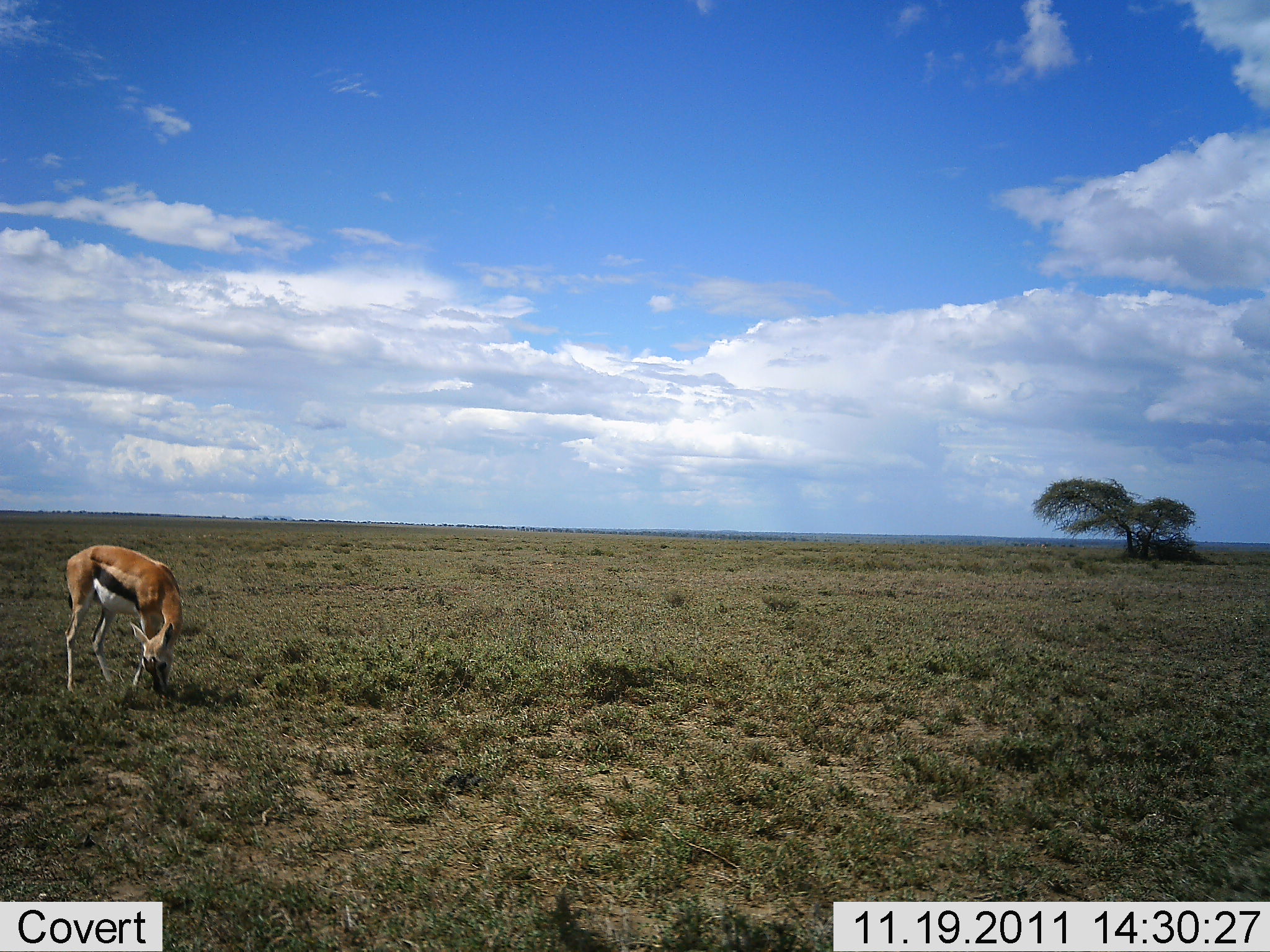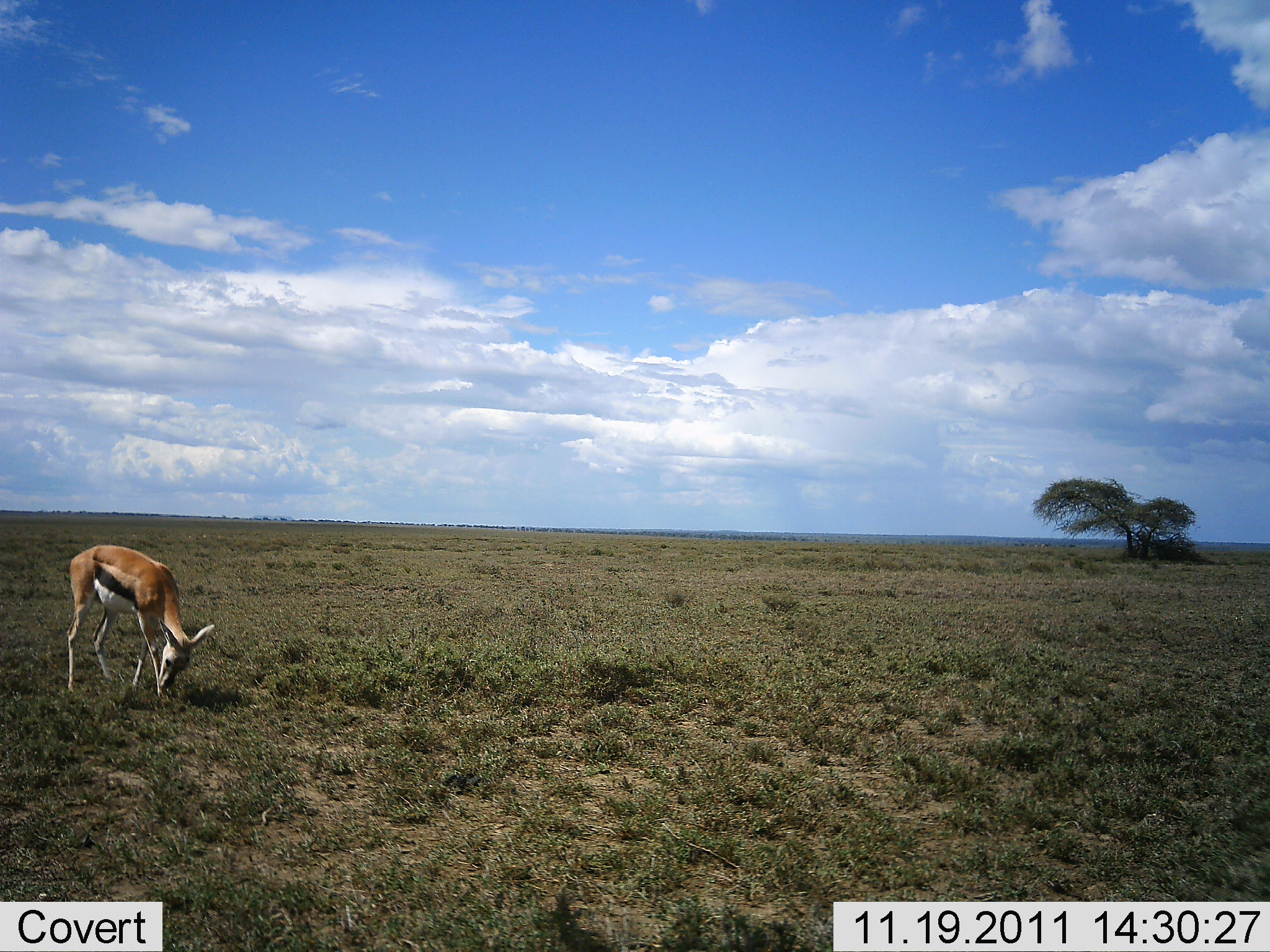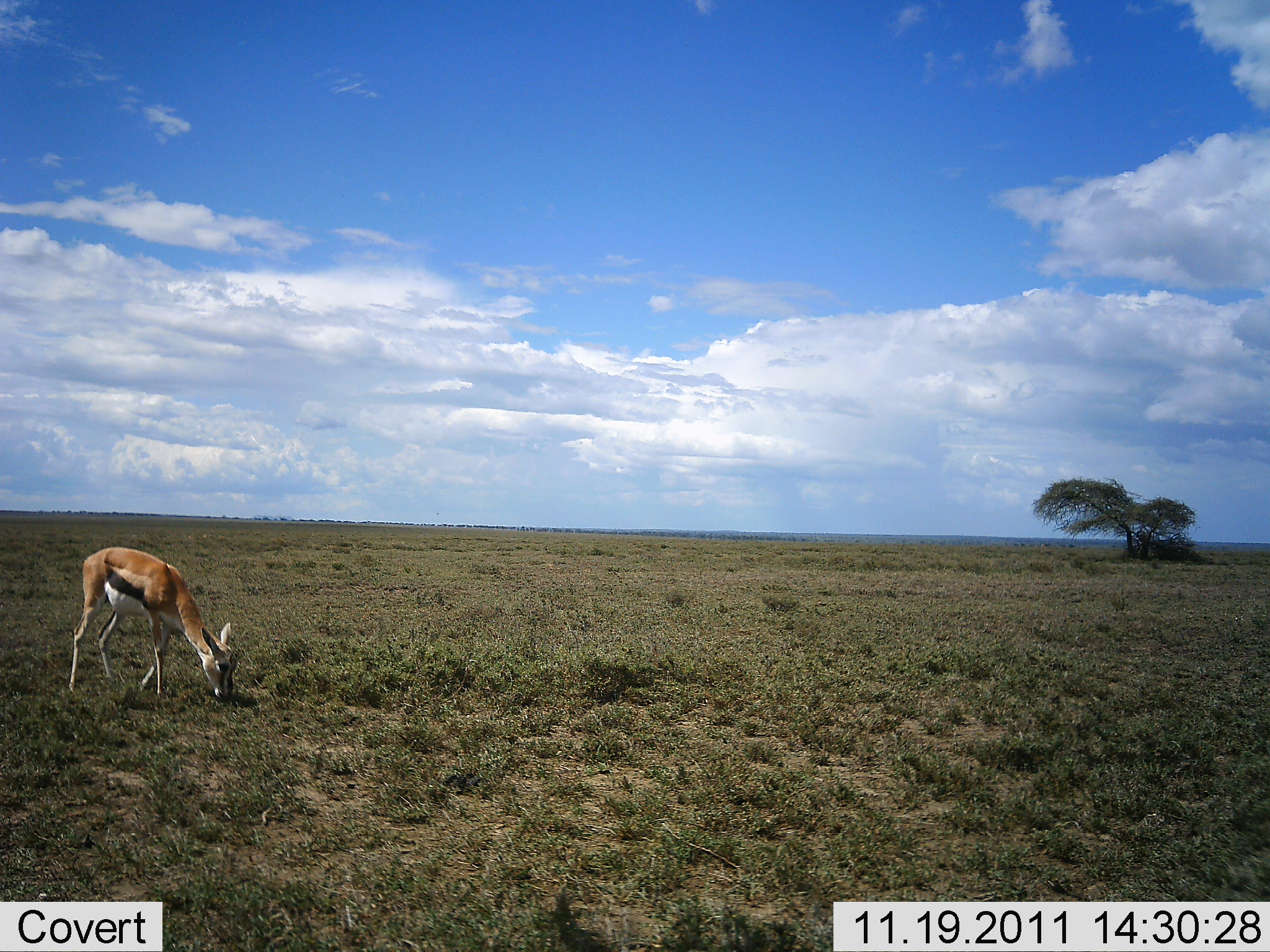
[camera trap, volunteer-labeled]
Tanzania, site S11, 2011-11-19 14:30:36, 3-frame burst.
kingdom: Animalia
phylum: Chordata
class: Mammalia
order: Artiodactyla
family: Bovidae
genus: Eudorcas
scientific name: Eudorcas thomsonii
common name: thomson's gazelle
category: gazellethomsons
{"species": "gazellethomsons (thomson's gazelle) (Eudorcas thomsonii)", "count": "1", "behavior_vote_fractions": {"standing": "14%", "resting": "0%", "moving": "0%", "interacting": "0%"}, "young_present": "5%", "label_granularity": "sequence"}